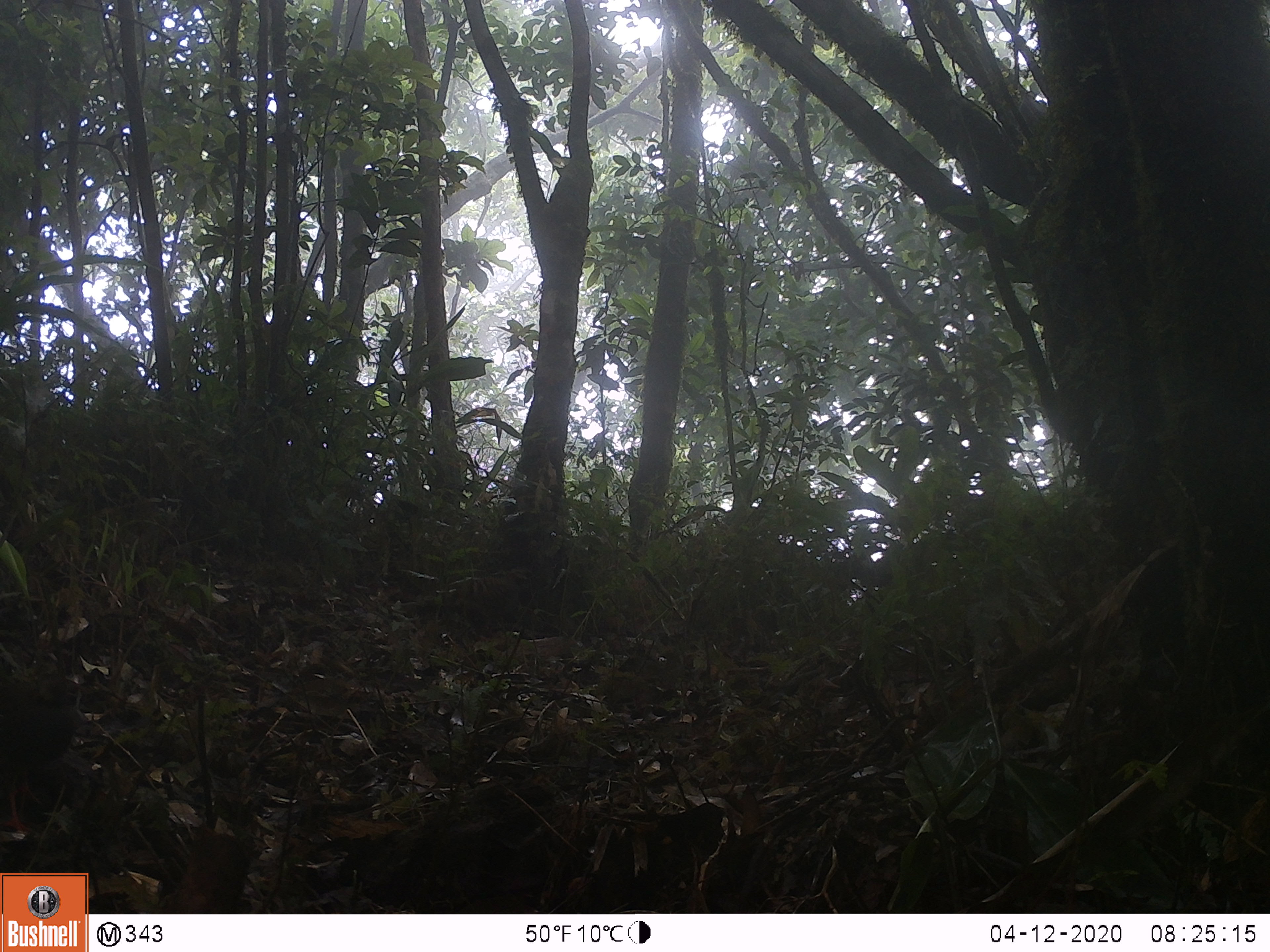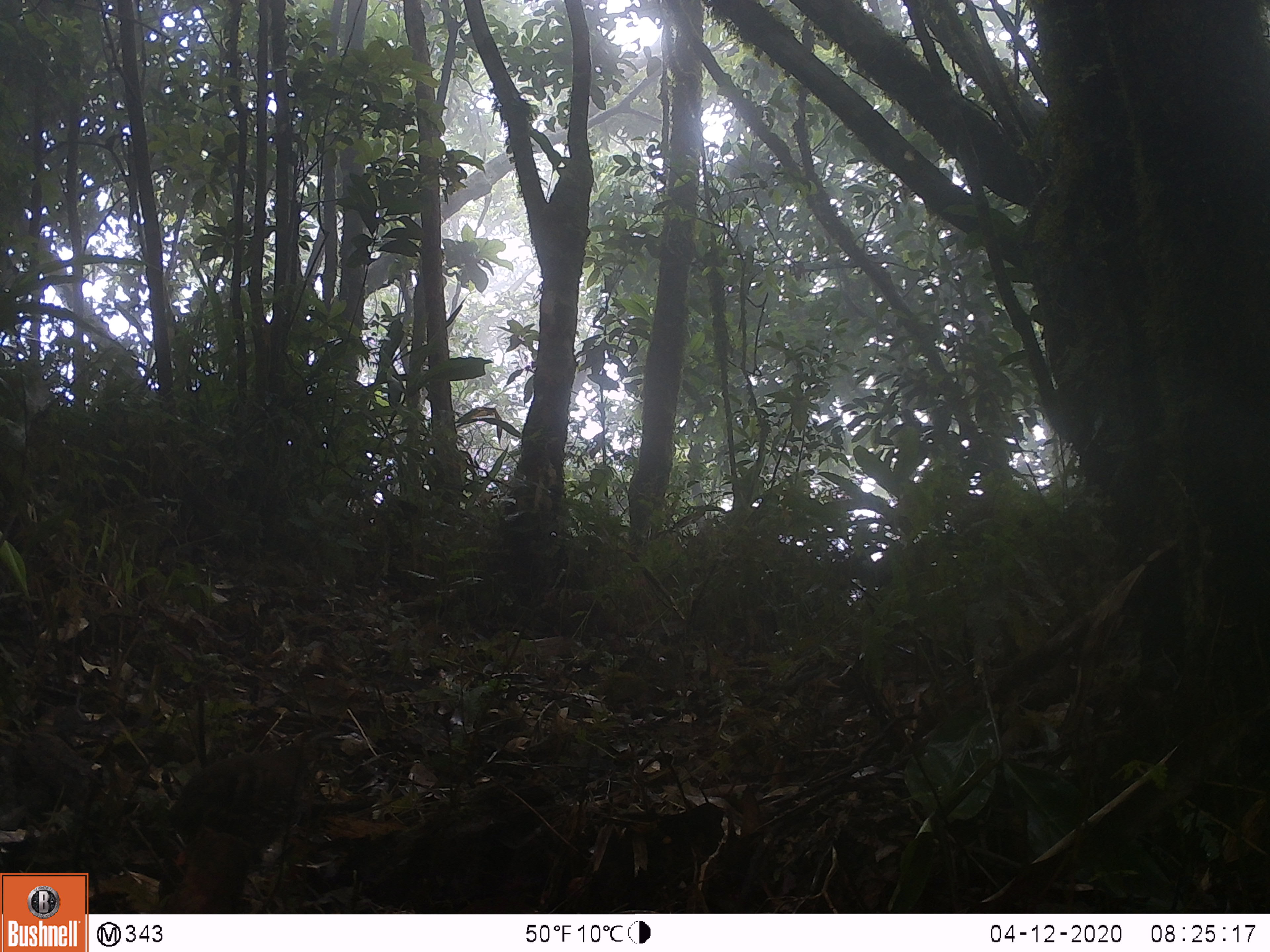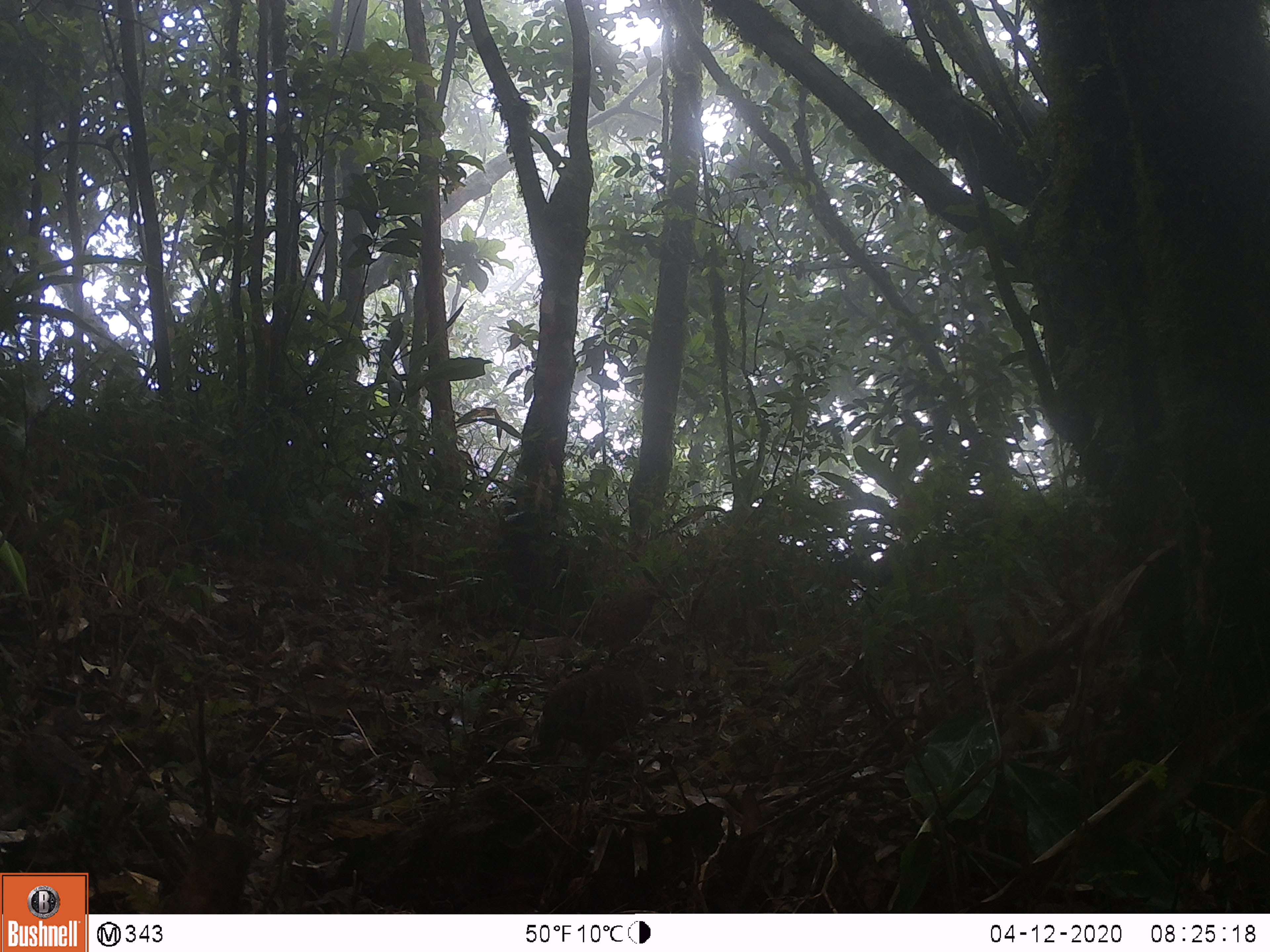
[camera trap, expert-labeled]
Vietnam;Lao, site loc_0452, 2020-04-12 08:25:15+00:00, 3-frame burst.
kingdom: Animalia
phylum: Chordata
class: Aves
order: Galliformes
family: Phasianidae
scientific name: Phasianidae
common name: partridge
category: unidentified partridge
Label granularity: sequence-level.